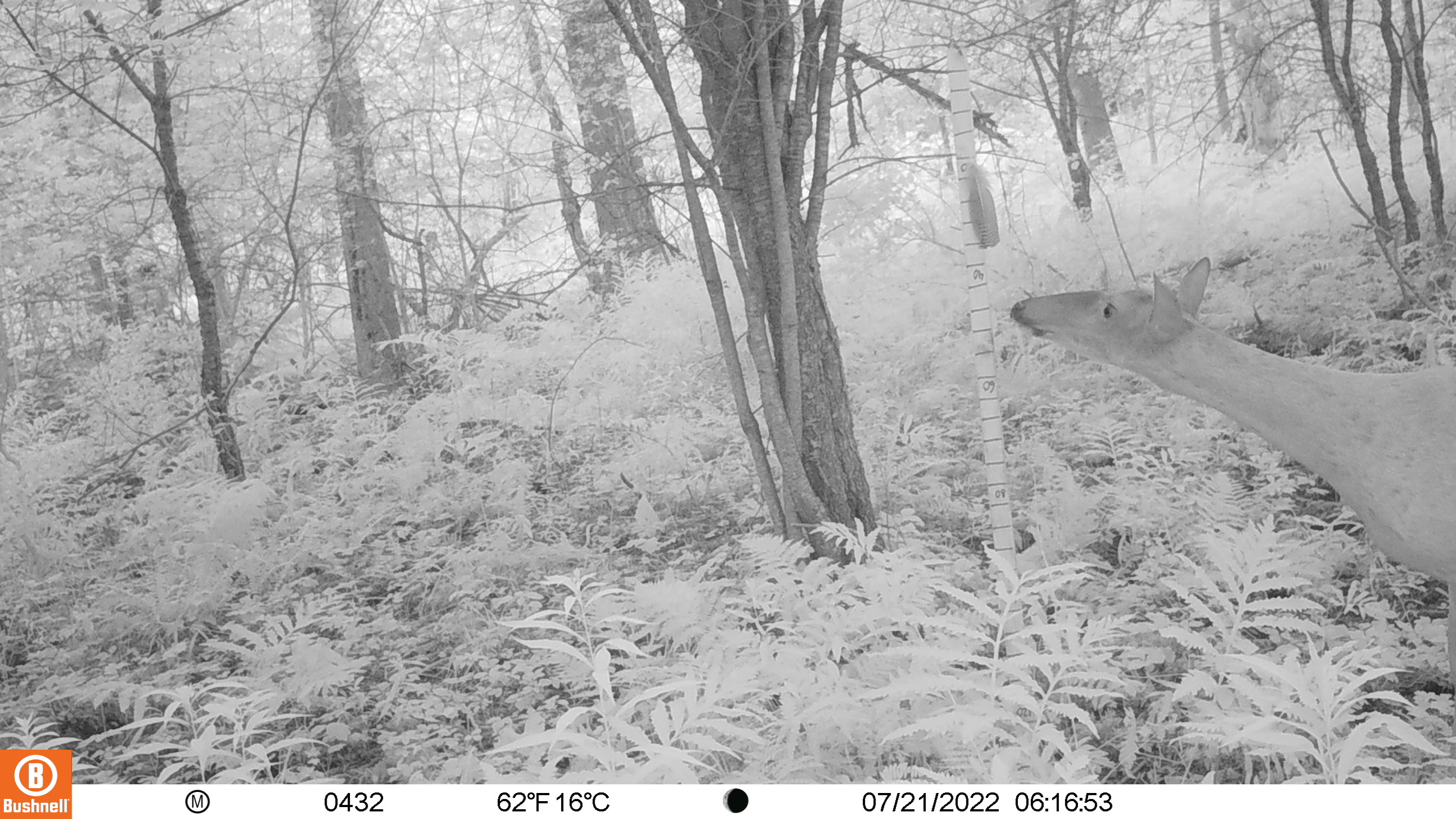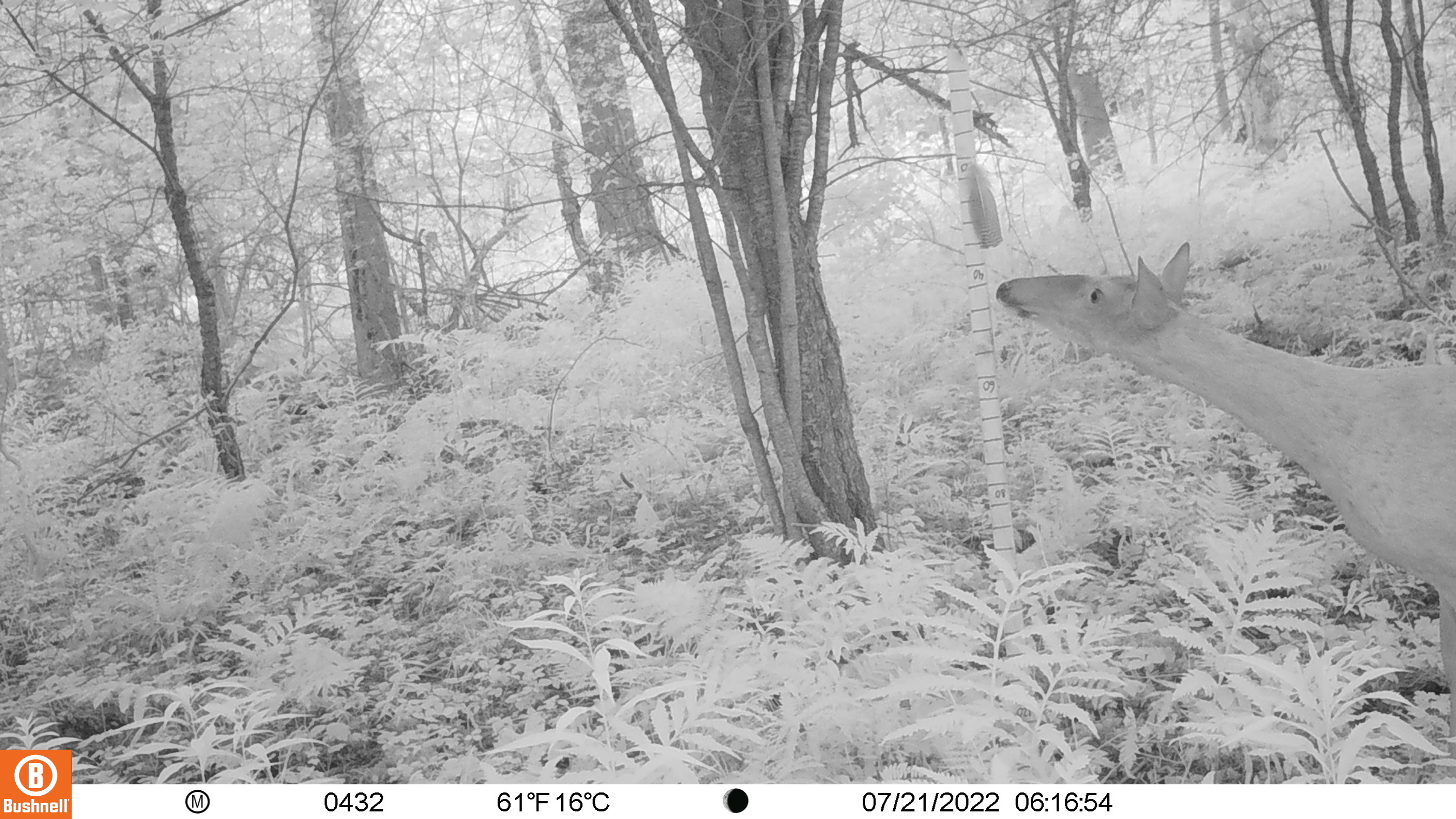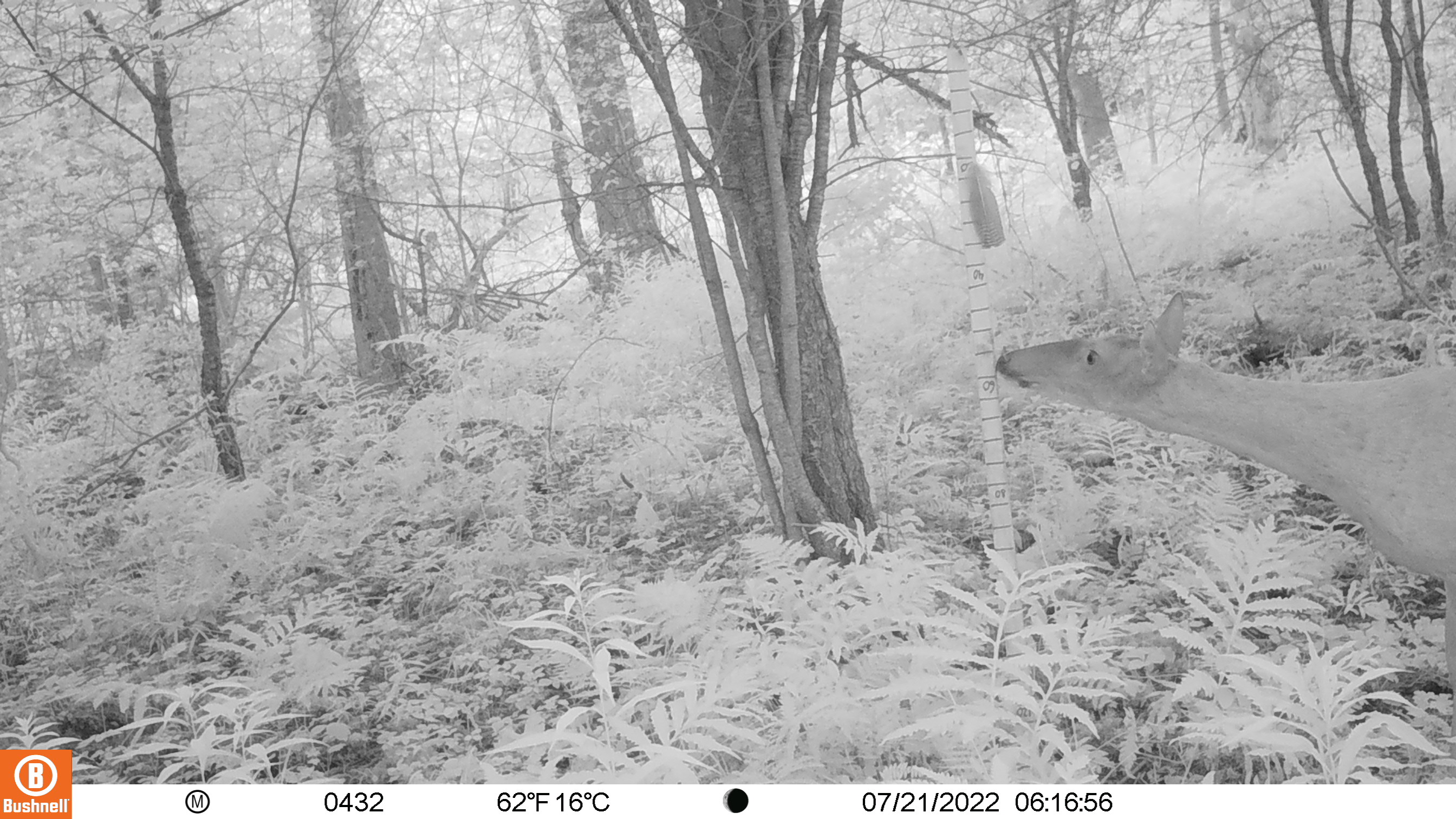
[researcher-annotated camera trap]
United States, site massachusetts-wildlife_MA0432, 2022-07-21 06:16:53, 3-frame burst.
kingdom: Animalia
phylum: Chordata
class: Mammalia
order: Artiodactyla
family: Cervidae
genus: Odocoileus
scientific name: Odocoileus virginianus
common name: white-tailed deer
White-tailed deer (Odocoileus virginianus).